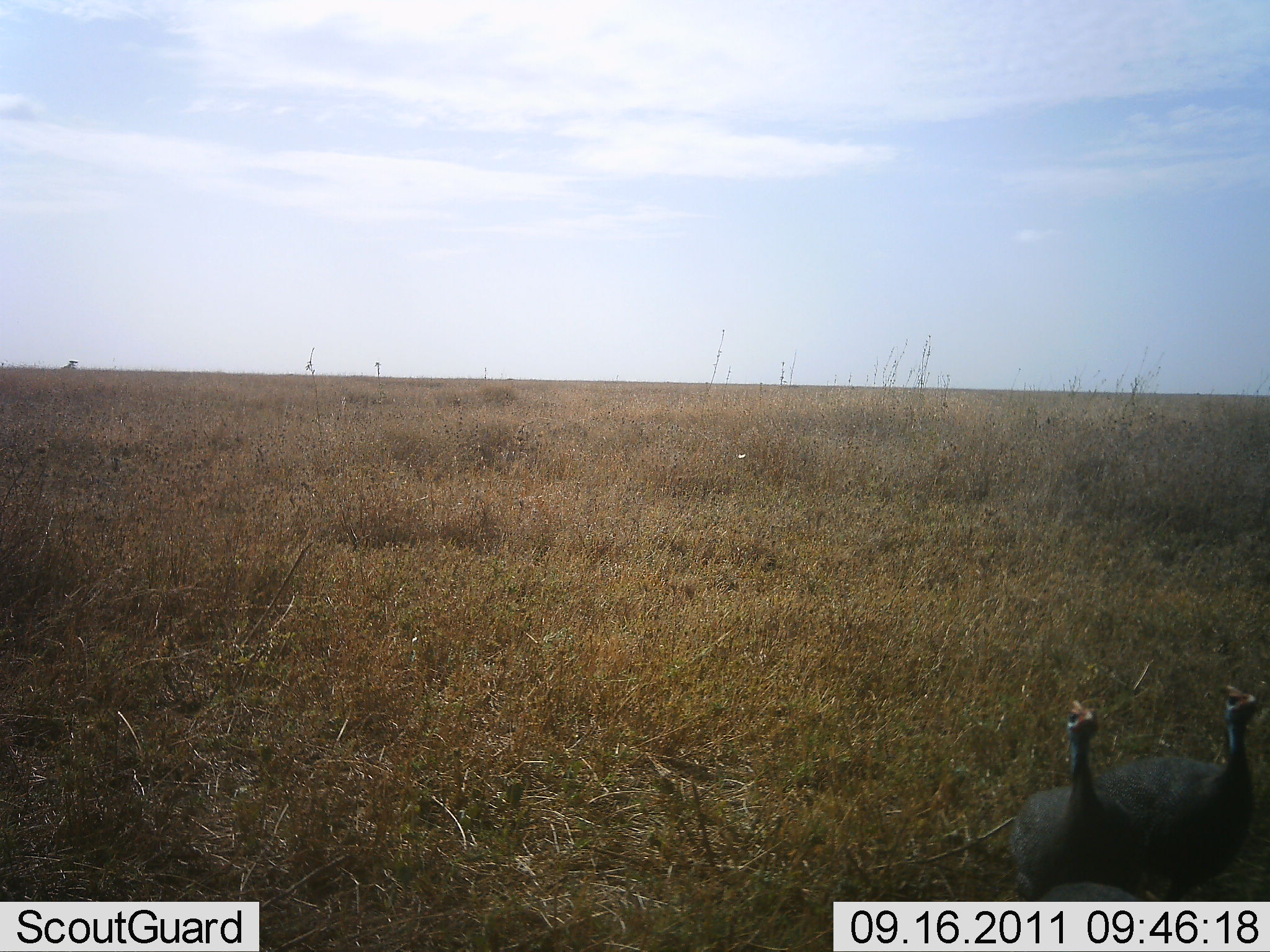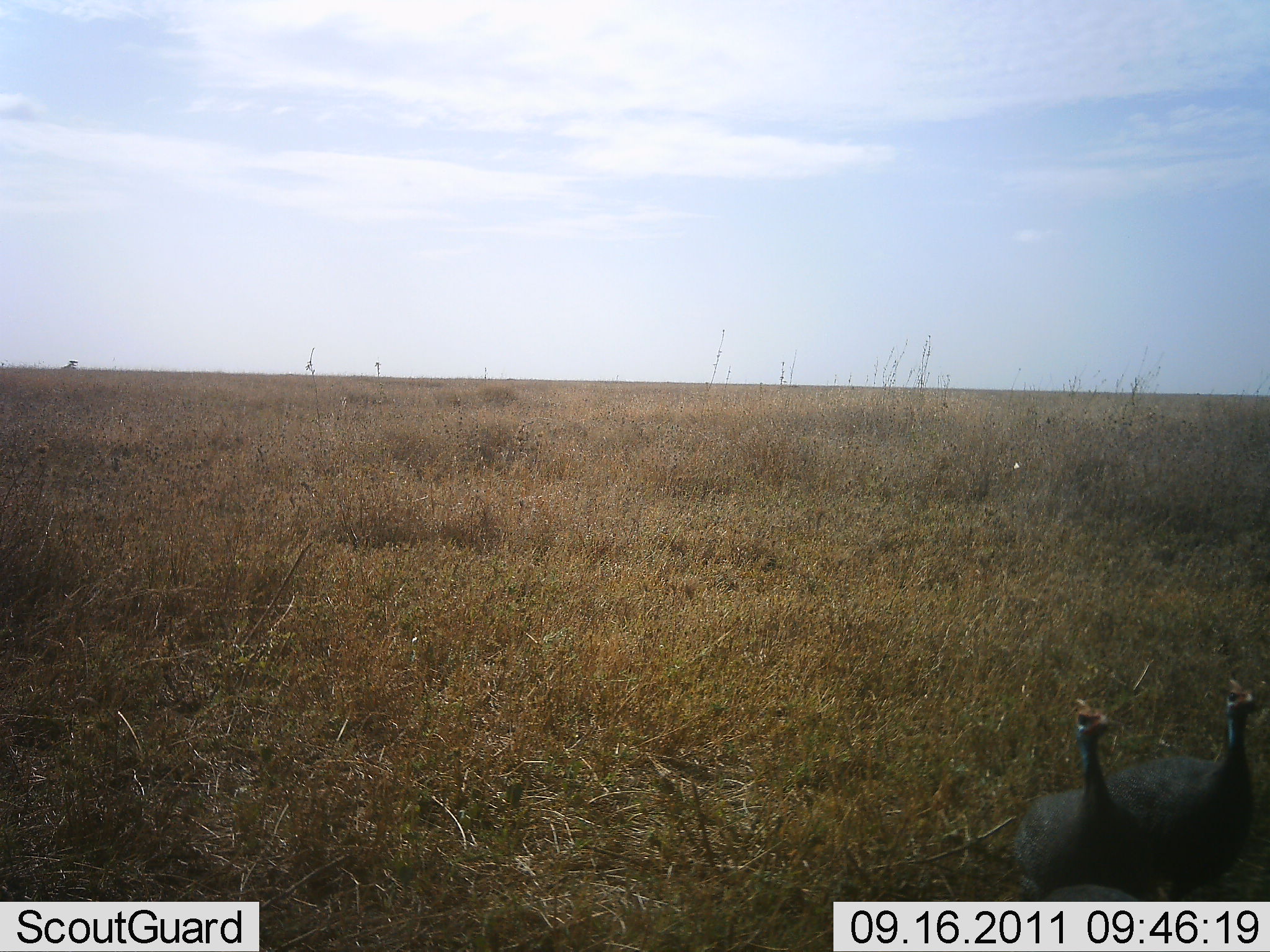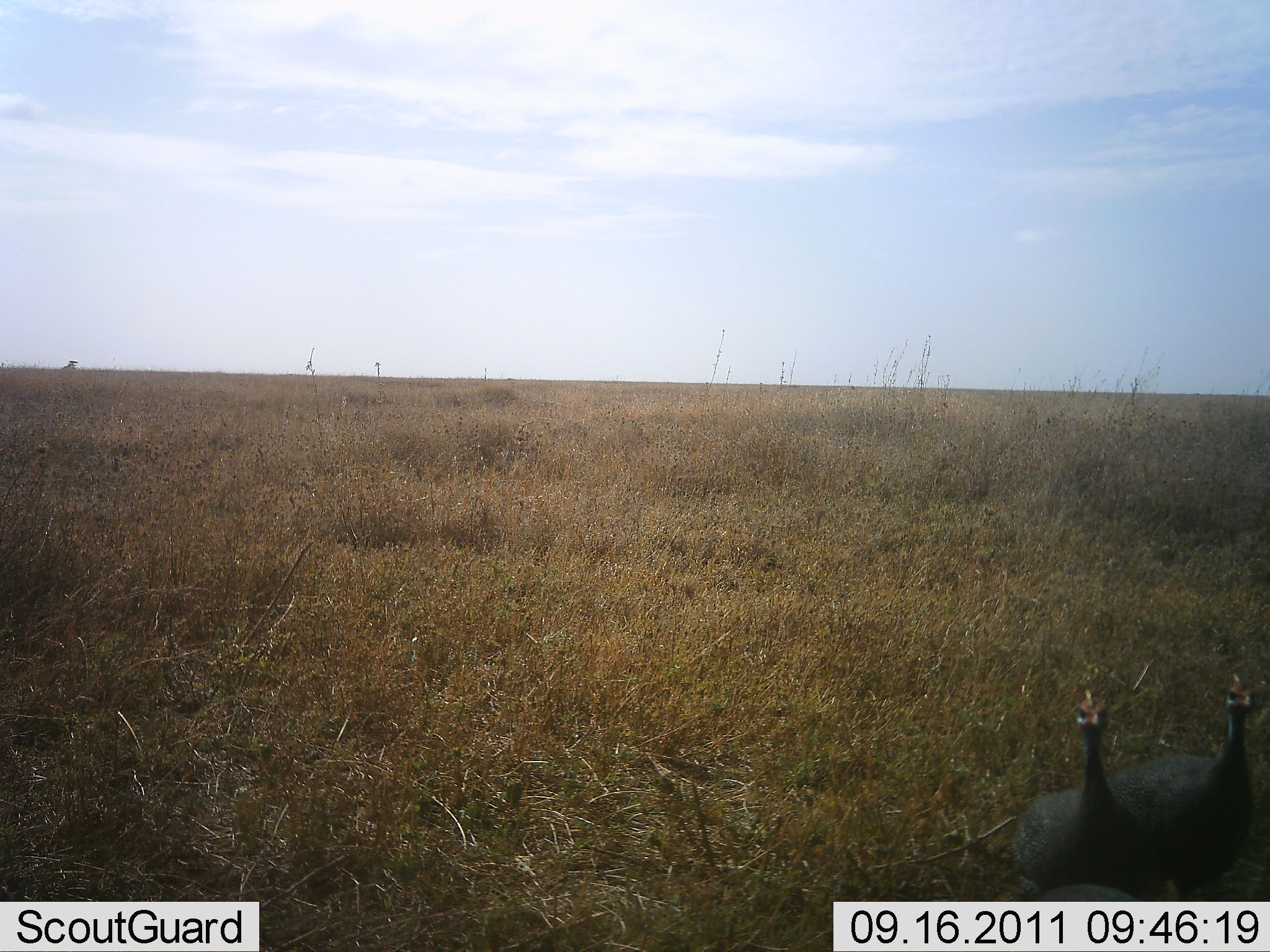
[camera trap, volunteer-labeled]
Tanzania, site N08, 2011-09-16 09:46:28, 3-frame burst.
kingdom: Animalia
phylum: Chordata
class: Aves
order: Galliformes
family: Numididae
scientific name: Numididae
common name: guinea fowl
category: guineafowl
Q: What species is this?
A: Guineafowl (guinea fowl) (Numididae).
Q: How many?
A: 2.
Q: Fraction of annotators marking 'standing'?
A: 85%.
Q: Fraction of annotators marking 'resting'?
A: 0%.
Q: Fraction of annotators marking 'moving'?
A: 15%.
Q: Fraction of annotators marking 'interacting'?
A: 0%.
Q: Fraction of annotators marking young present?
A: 0%.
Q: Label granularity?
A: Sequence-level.